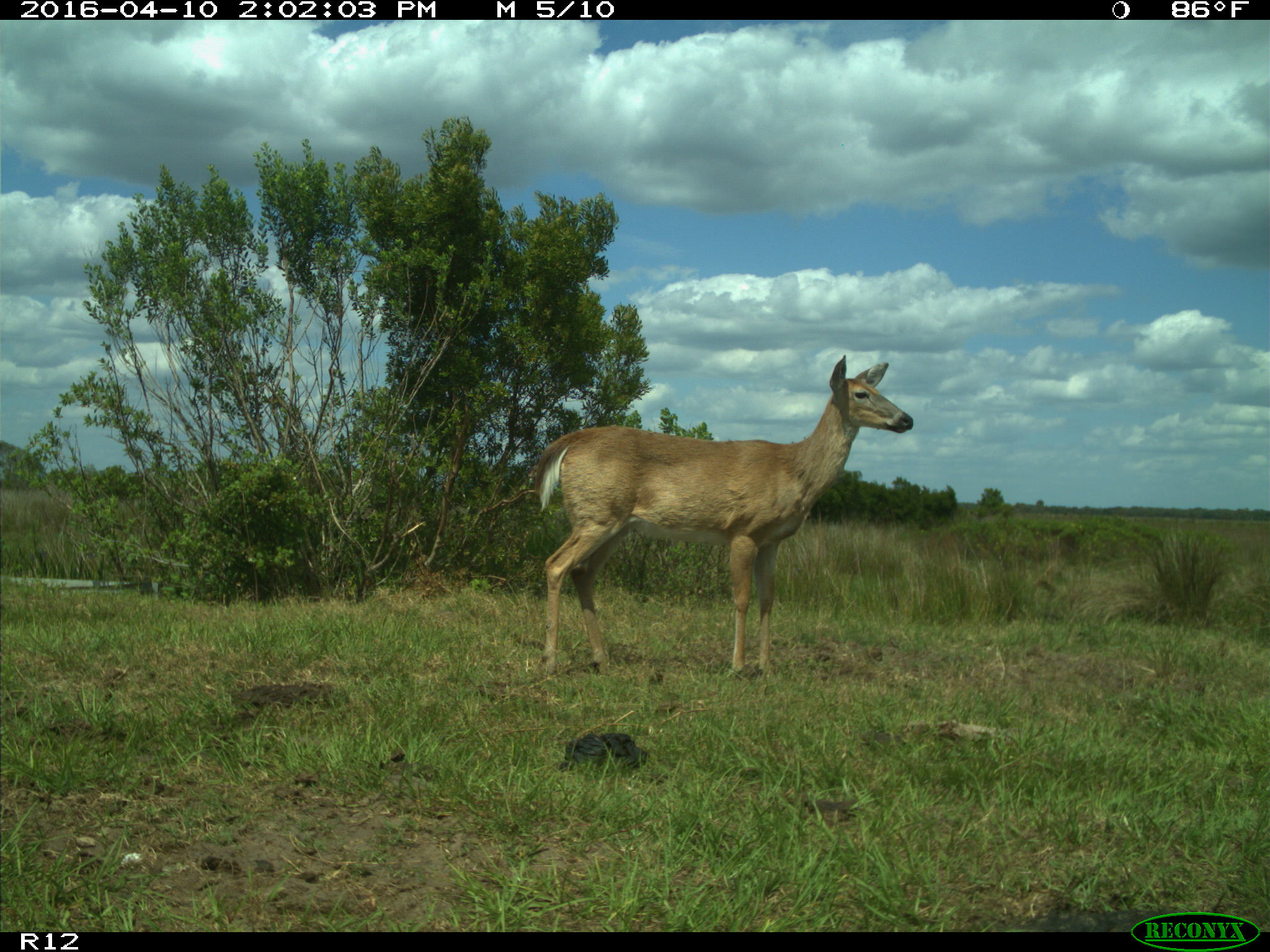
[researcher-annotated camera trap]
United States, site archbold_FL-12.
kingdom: Animalia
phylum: Chordata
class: Mammalia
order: Artiodactyla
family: Cervidae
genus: Odocoileus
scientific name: Odocoileus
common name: deer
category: unidentified deer